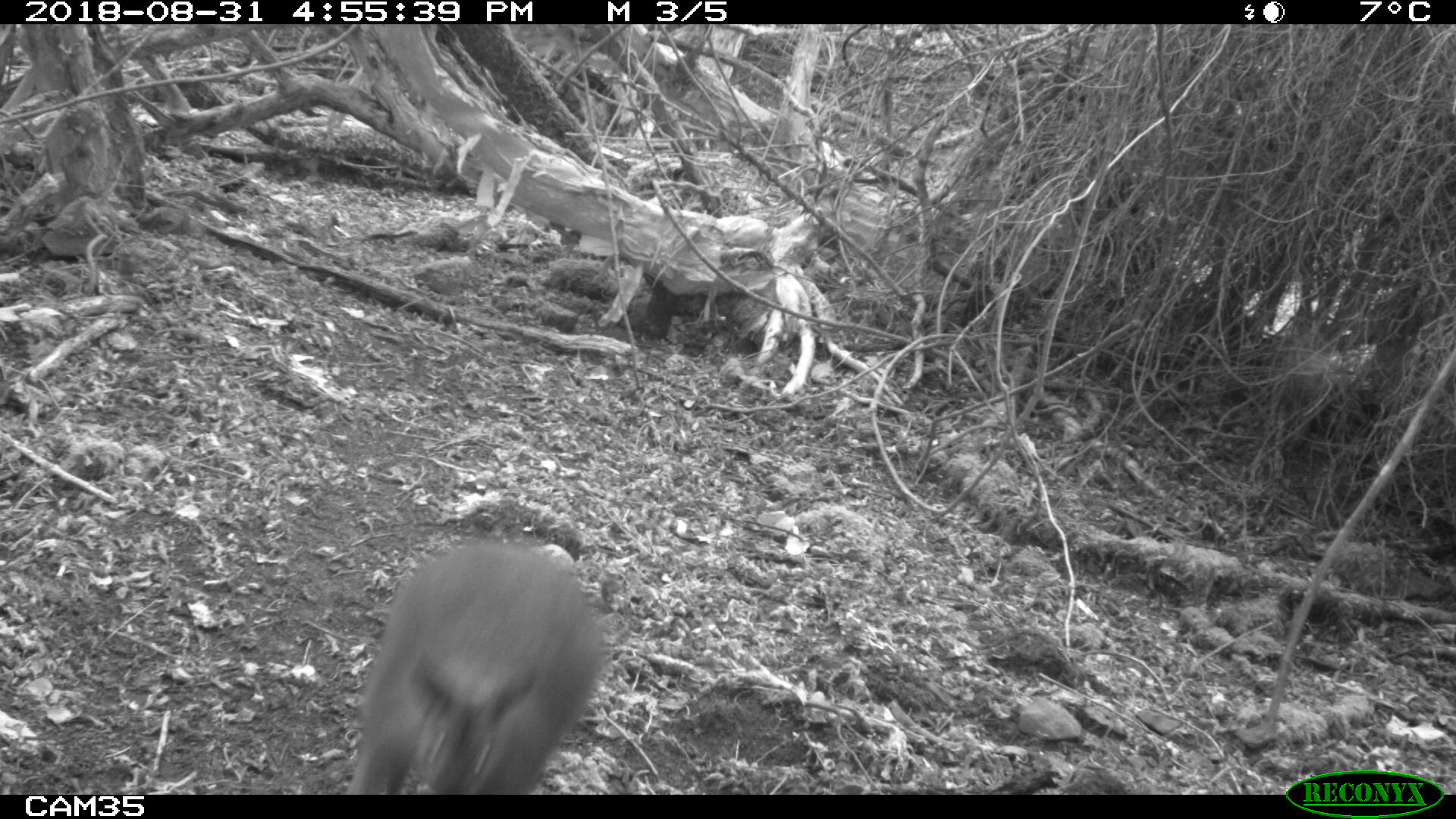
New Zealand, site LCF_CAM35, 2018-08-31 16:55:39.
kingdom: Animalia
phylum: Chordata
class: Mammalia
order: Diprotodontia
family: Macropodidae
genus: Notamacropus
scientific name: Notamacropus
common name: wallaby